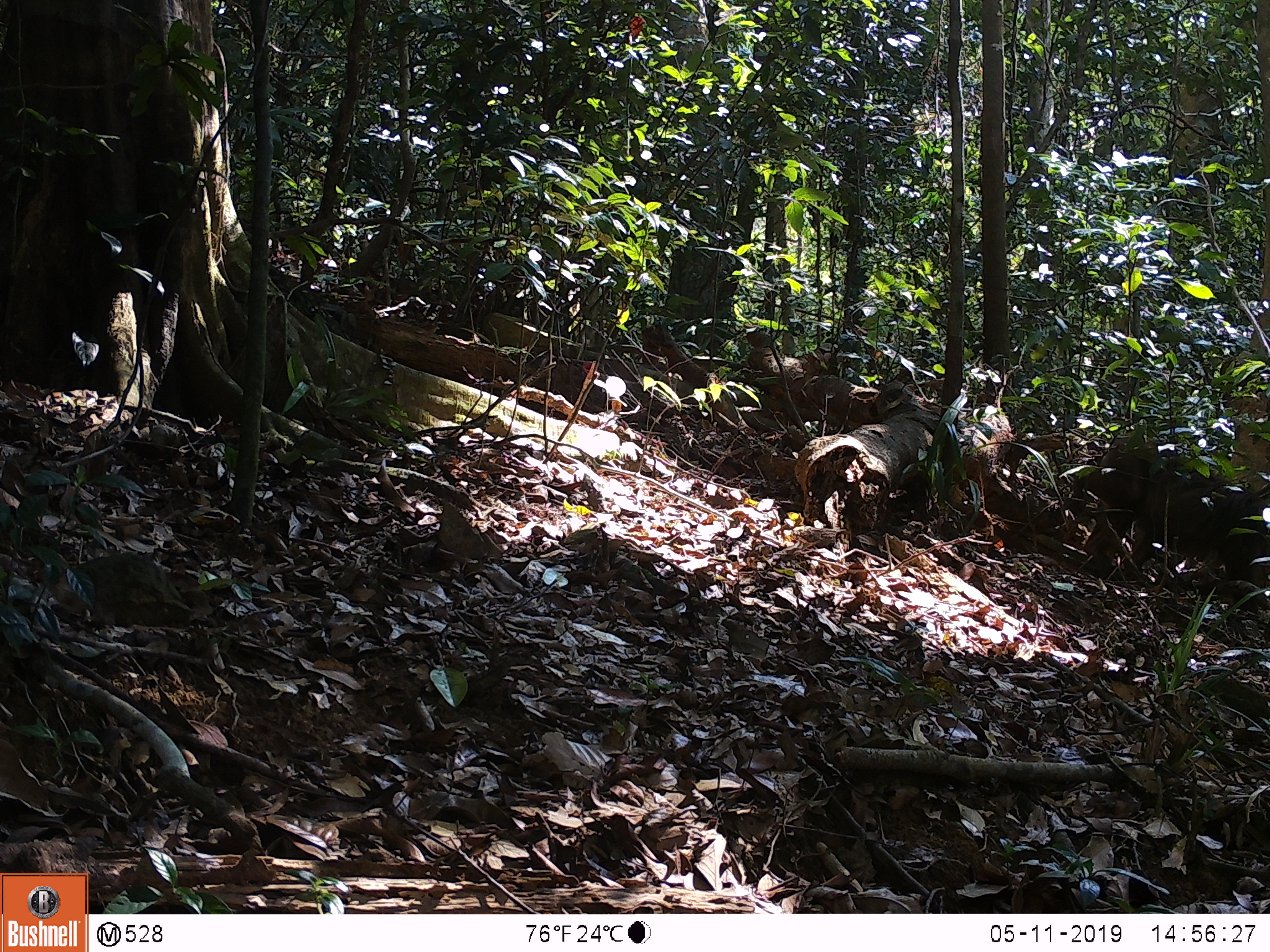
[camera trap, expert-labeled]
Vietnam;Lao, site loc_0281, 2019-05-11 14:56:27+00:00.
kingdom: Animalia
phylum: Chordata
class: Mammalia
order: Primates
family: Cercopithecidae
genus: Macaca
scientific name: Macaca arctoides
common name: stump-tailed macaque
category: stump tailed macaque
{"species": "stump tailed macaque (stump-tailed macaque) (Macaca arctoides)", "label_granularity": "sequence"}